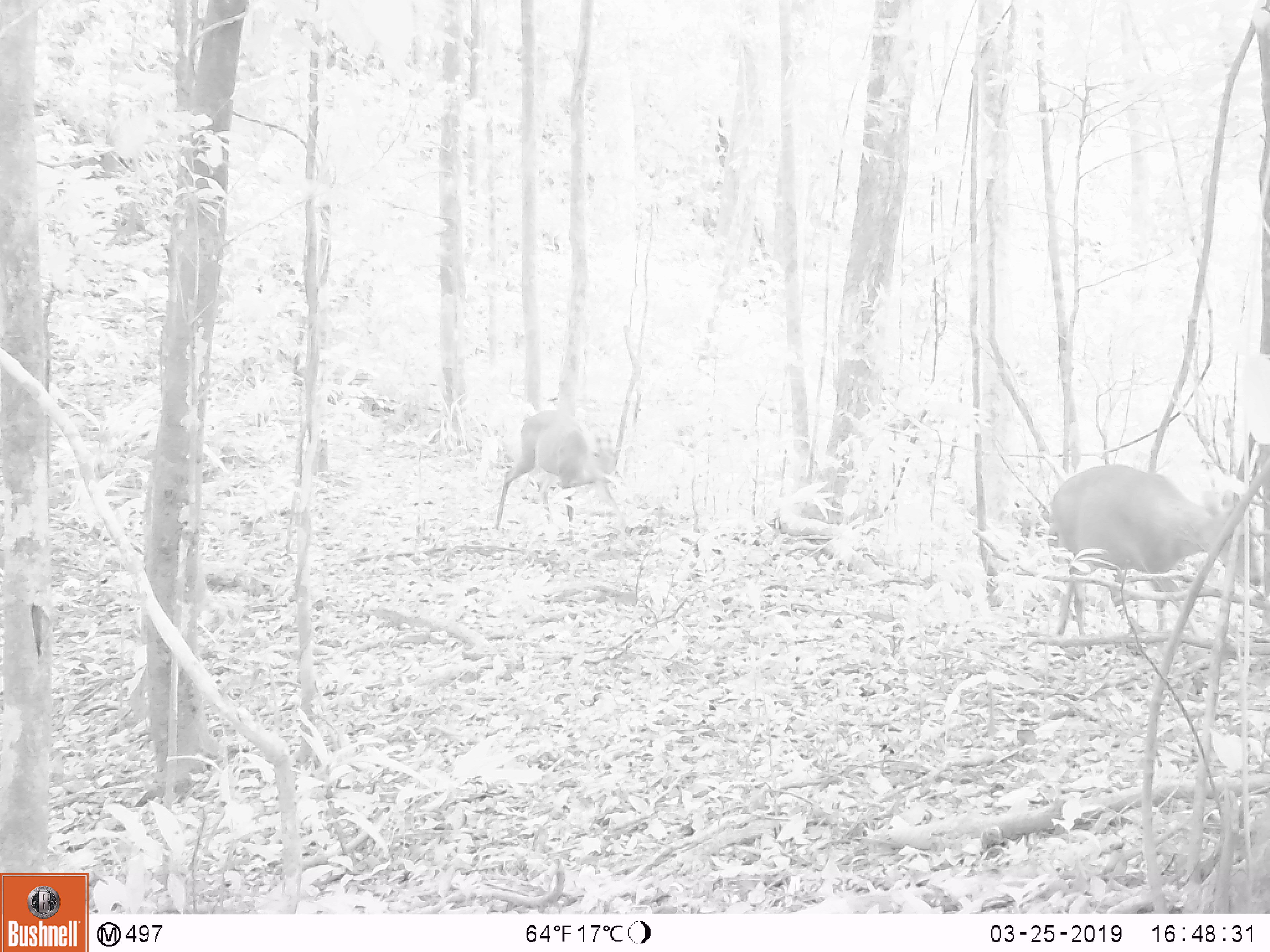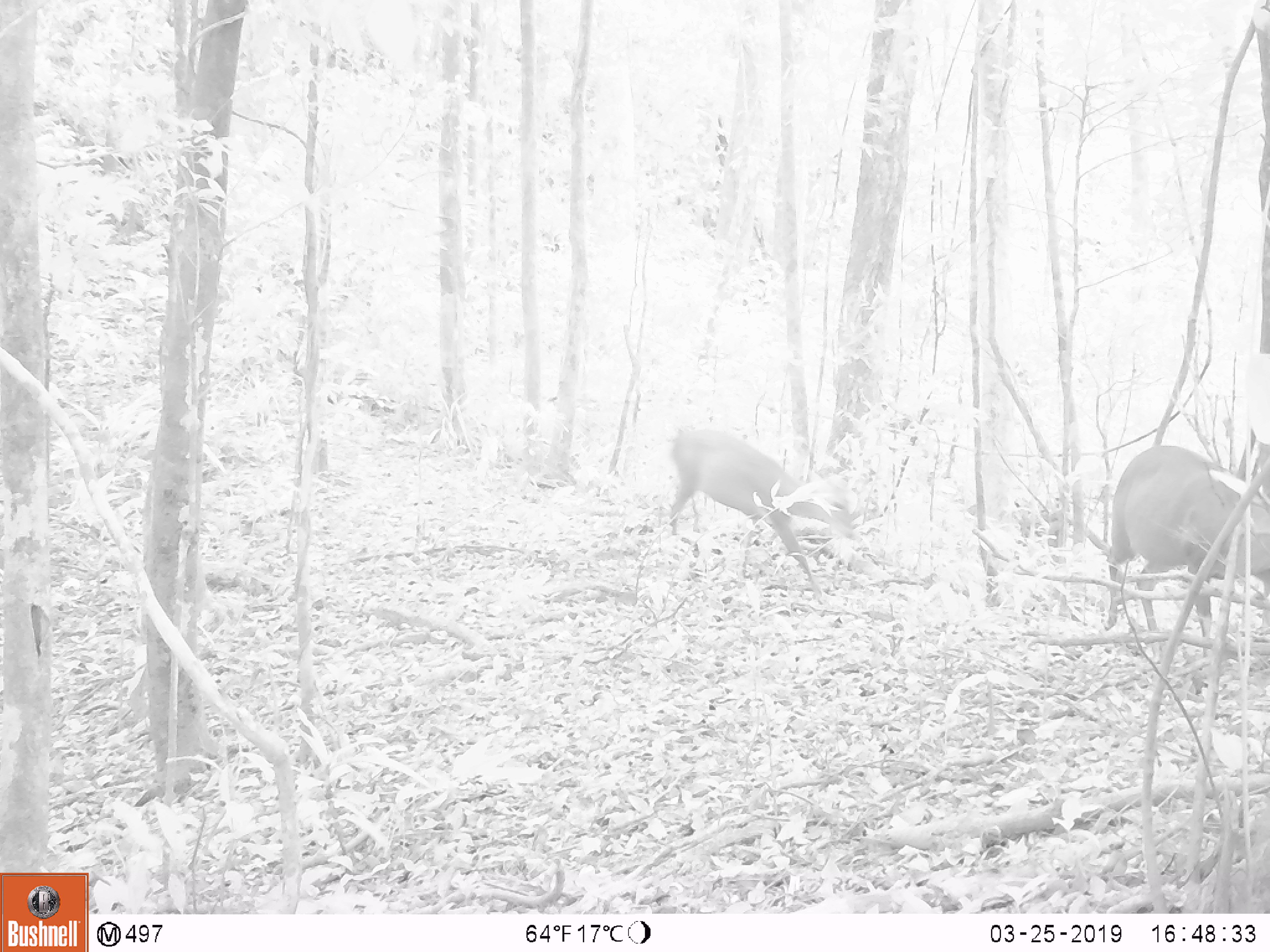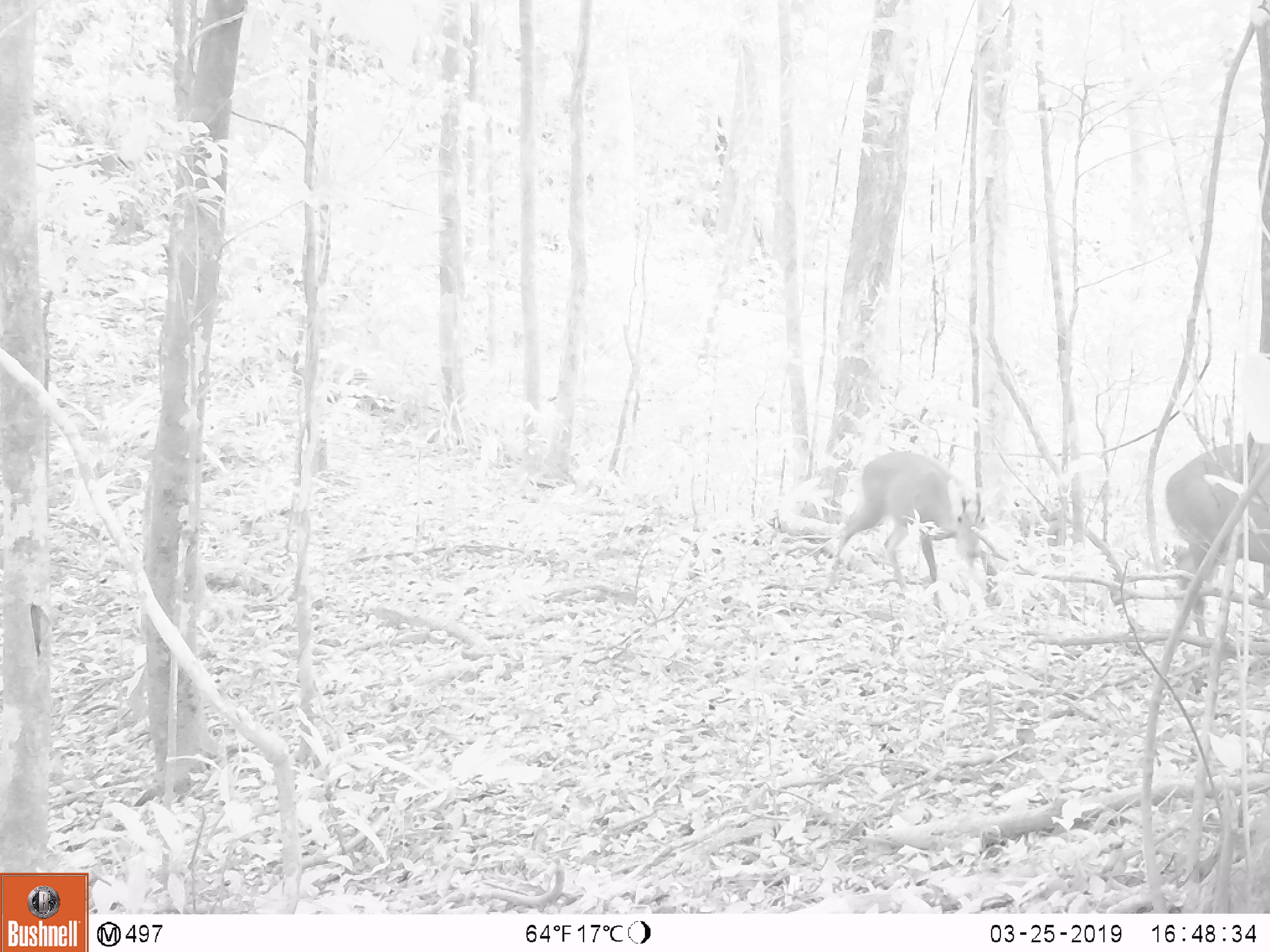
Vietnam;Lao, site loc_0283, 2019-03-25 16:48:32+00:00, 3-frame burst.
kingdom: Animalia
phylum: Chordata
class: Mammalia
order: Artiodactyla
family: Cervidae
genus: Muntiacus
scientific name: Muntiacus rooseveltorum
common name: roosevelt's muntjac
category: roosevelts muntjac group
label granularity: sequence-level